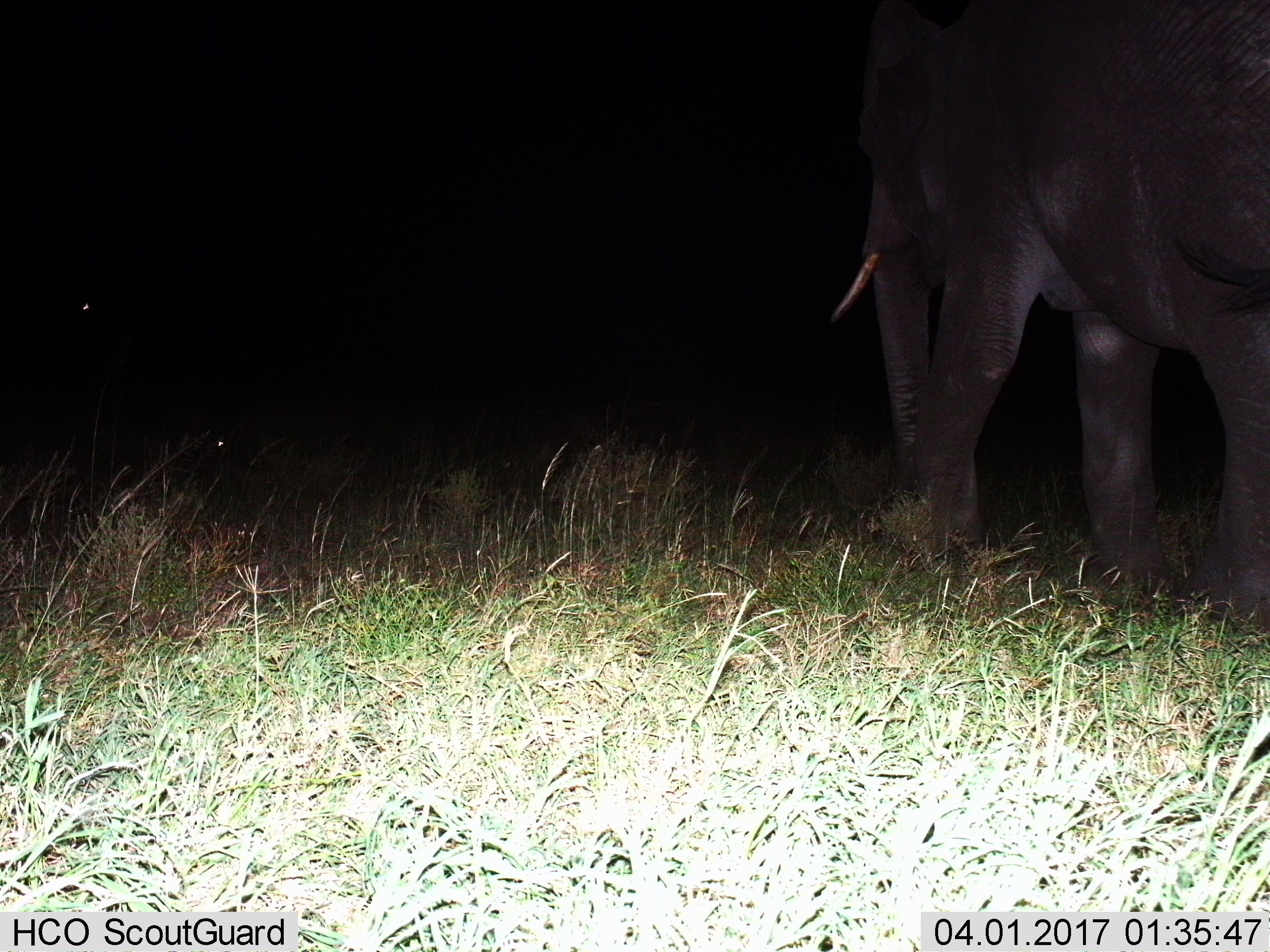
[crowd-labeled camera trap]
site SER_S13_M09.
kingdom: Animalia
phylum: Chordata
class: Mammalia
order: Proboscidea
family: Elephantidae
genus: Loxodonta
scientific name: Loxodonta africana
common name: african bush elephant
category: elephant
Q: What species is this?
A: Elephant (african bush elephant) (Loxodonta africana).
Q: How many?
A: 1.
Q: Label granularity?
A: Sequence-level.